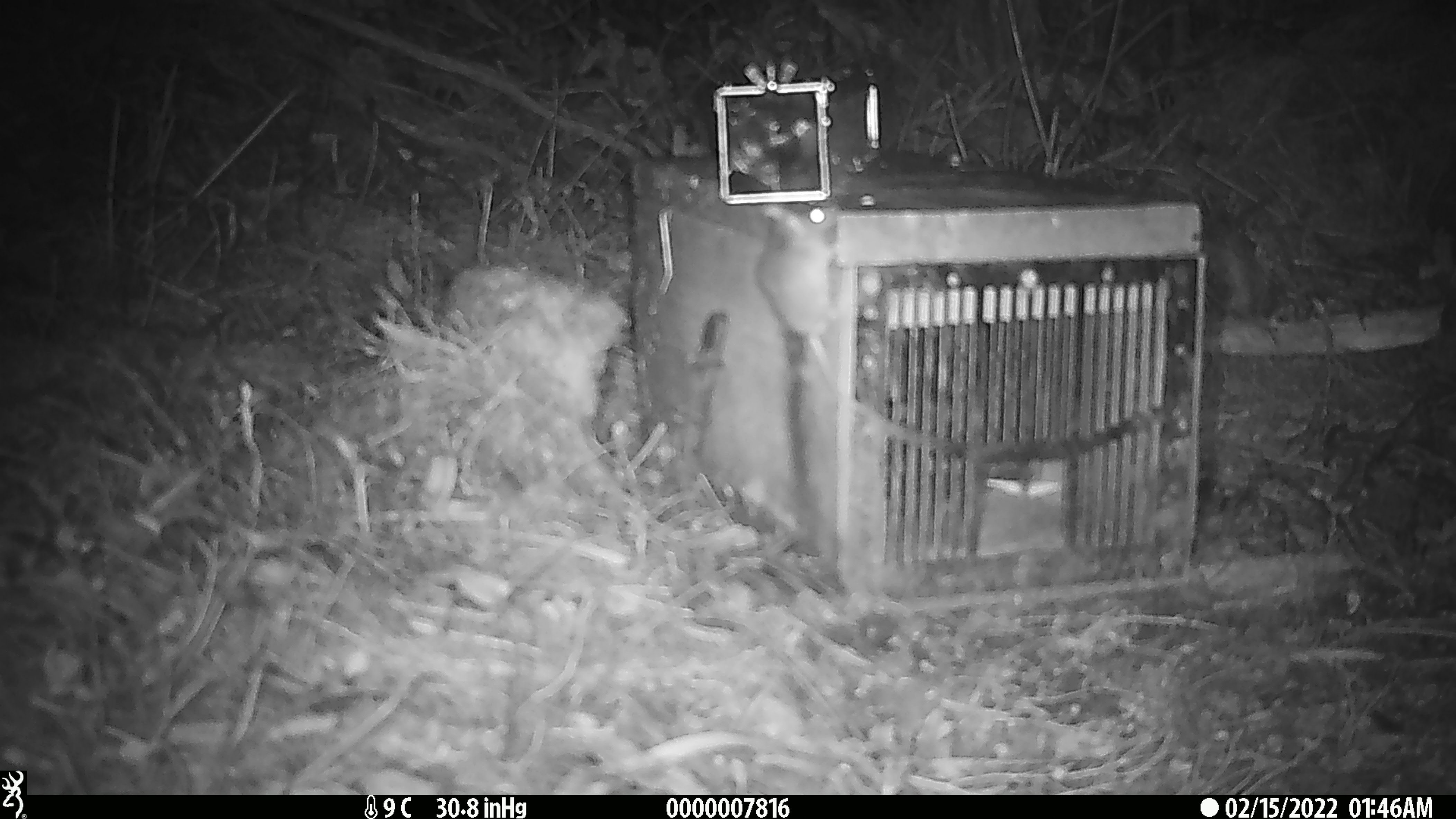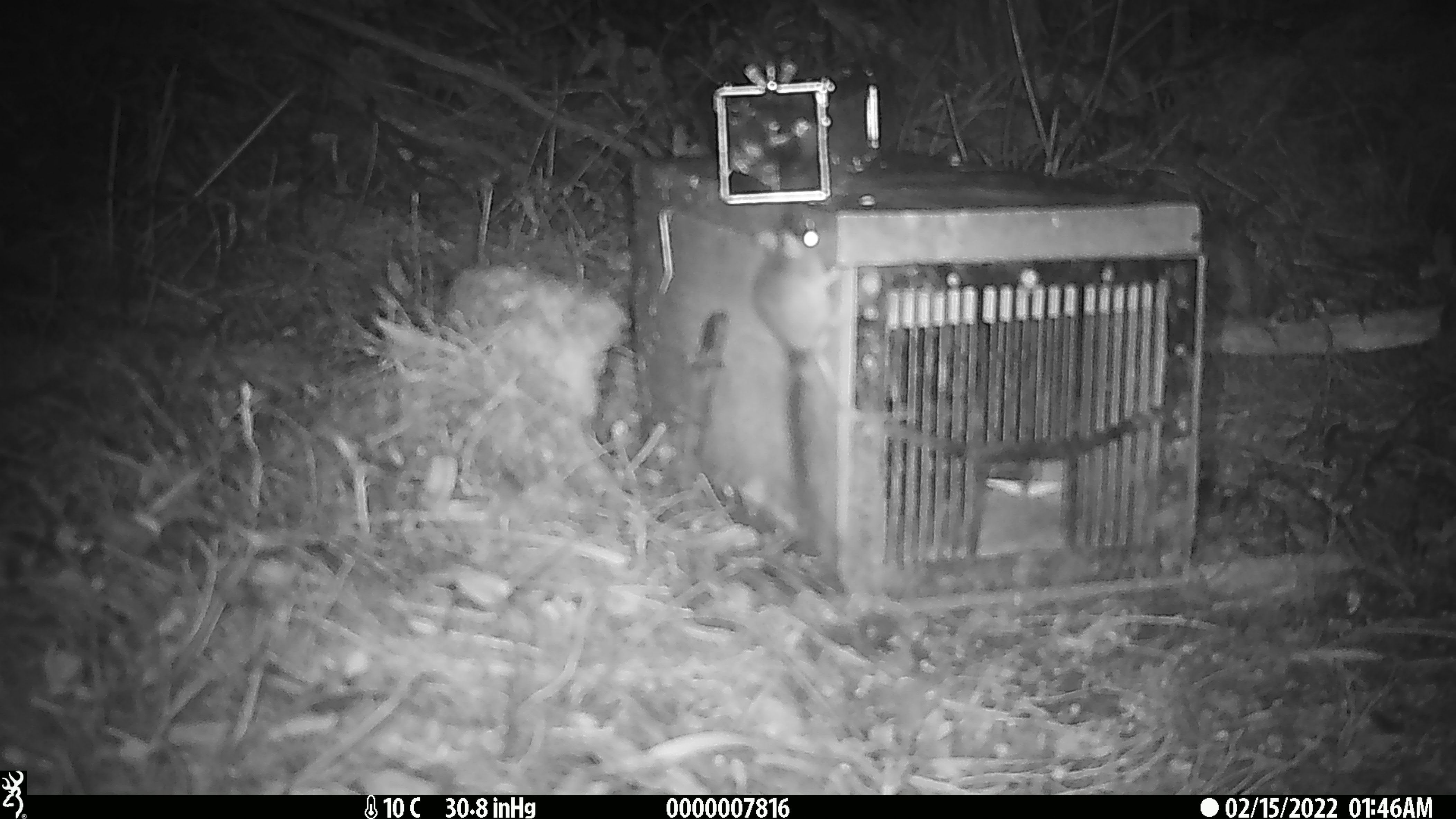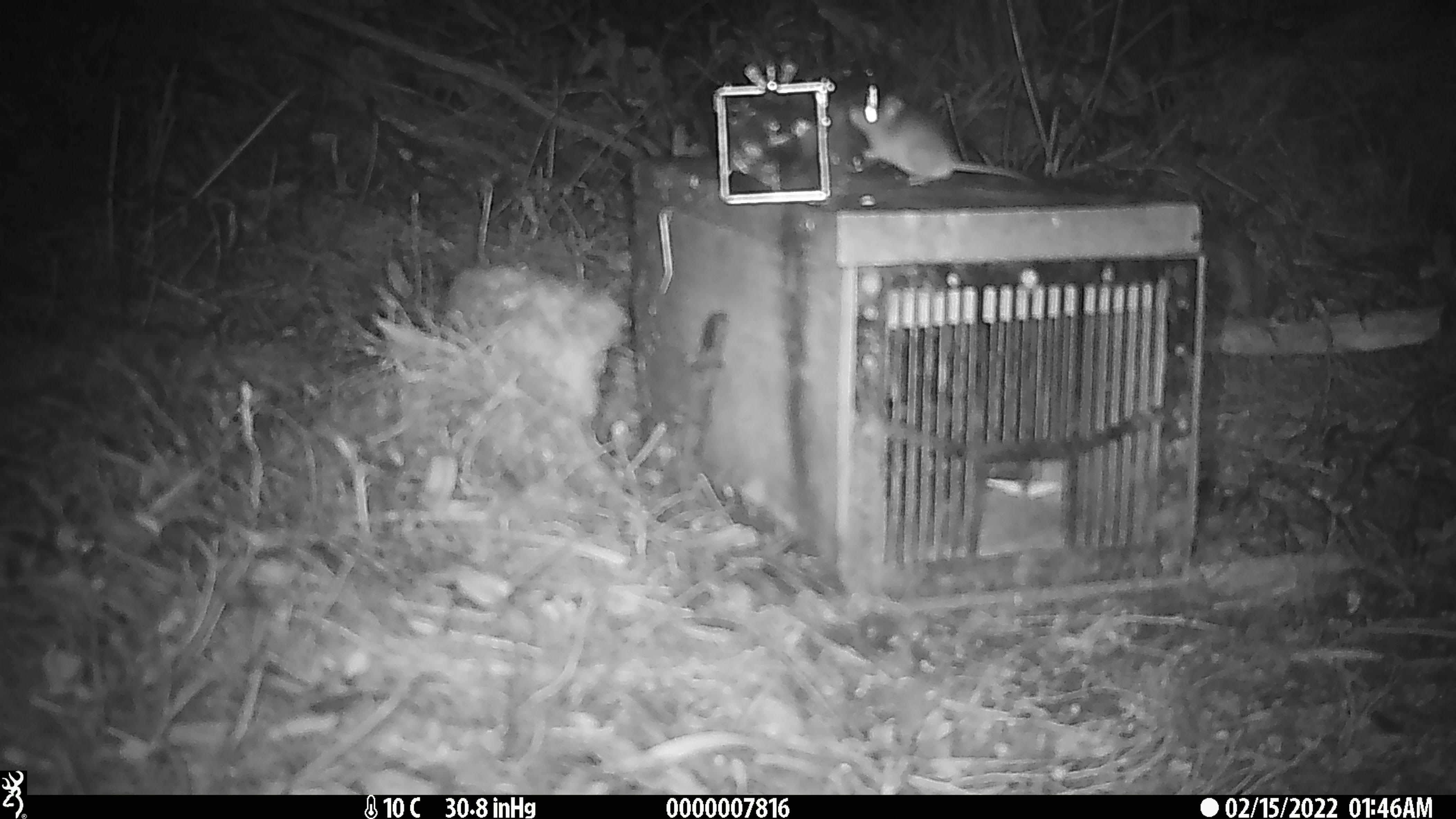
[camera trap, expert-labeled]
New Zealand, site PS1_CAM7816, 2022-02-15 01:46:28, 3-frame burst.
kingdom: Animalia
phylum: Chordata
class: Mammalia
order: Rodentia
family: Muridae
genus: Mus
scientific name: Mus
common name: mouse